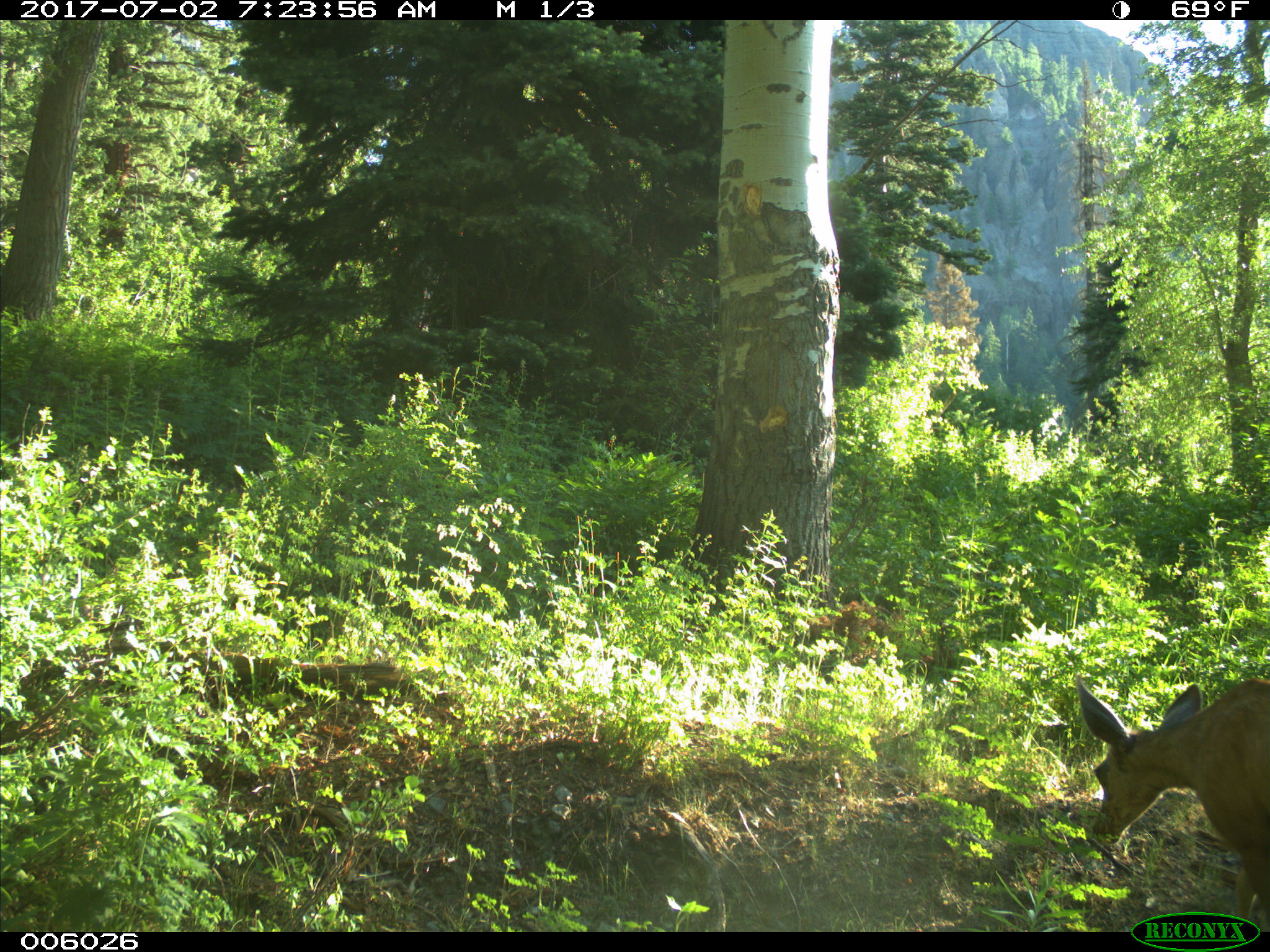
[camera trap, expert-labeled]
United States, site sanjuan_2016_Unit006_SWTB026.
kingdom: Animalia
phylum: Chordata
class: Mammalia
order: Artiodactyla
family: Cervidae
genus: Odocoileus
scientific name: Odocoileus hemionus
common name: mule deer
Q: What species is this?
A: Odocoileus hemionus (mule deer).